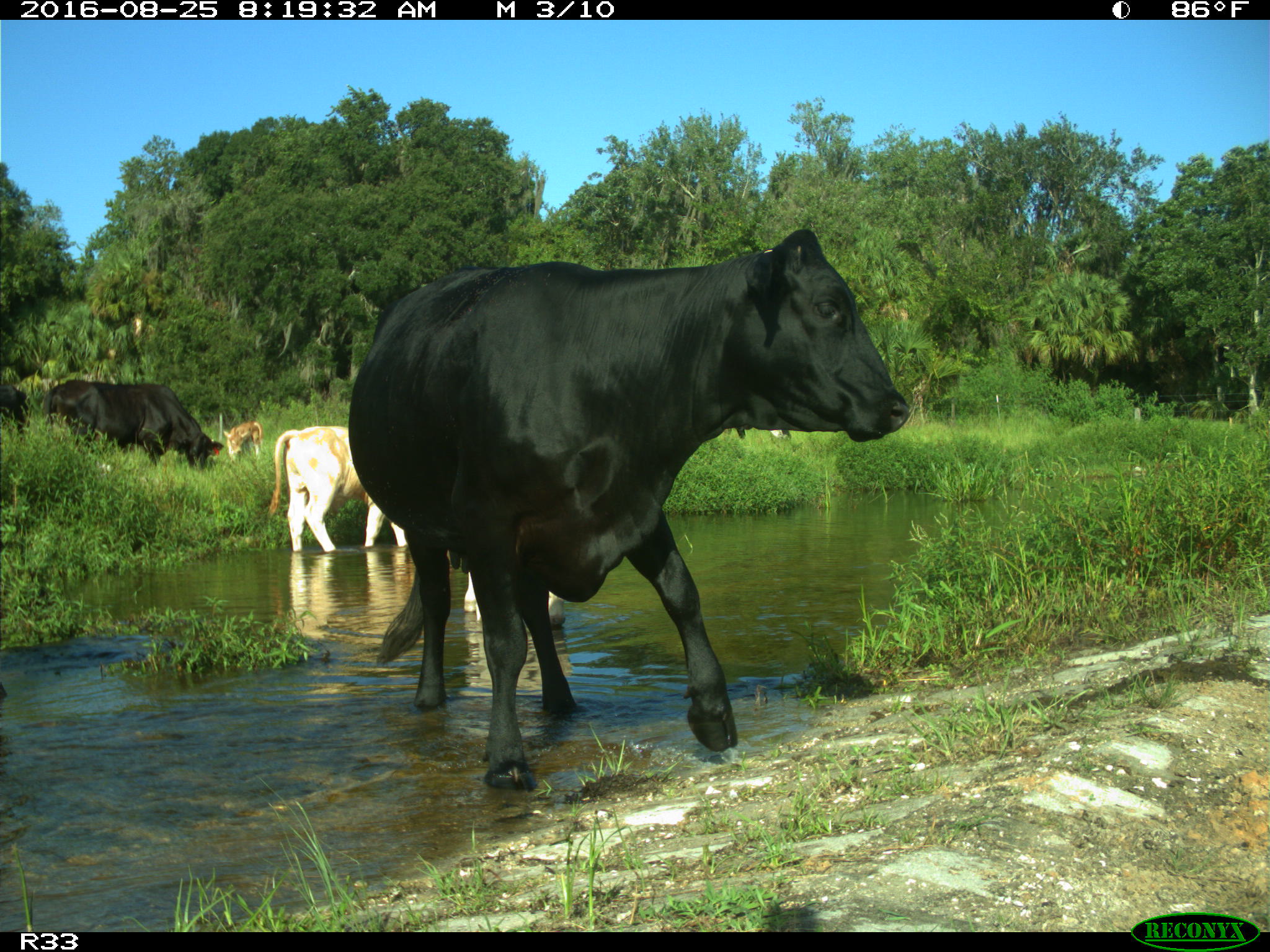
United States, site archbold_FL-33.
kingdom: Animalia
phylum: Chordata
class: Mammalia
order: Artiodactyla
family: Bovidae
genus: Bos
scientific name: Bos taurus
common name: domestic cow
Bos taurus (domestic cow).